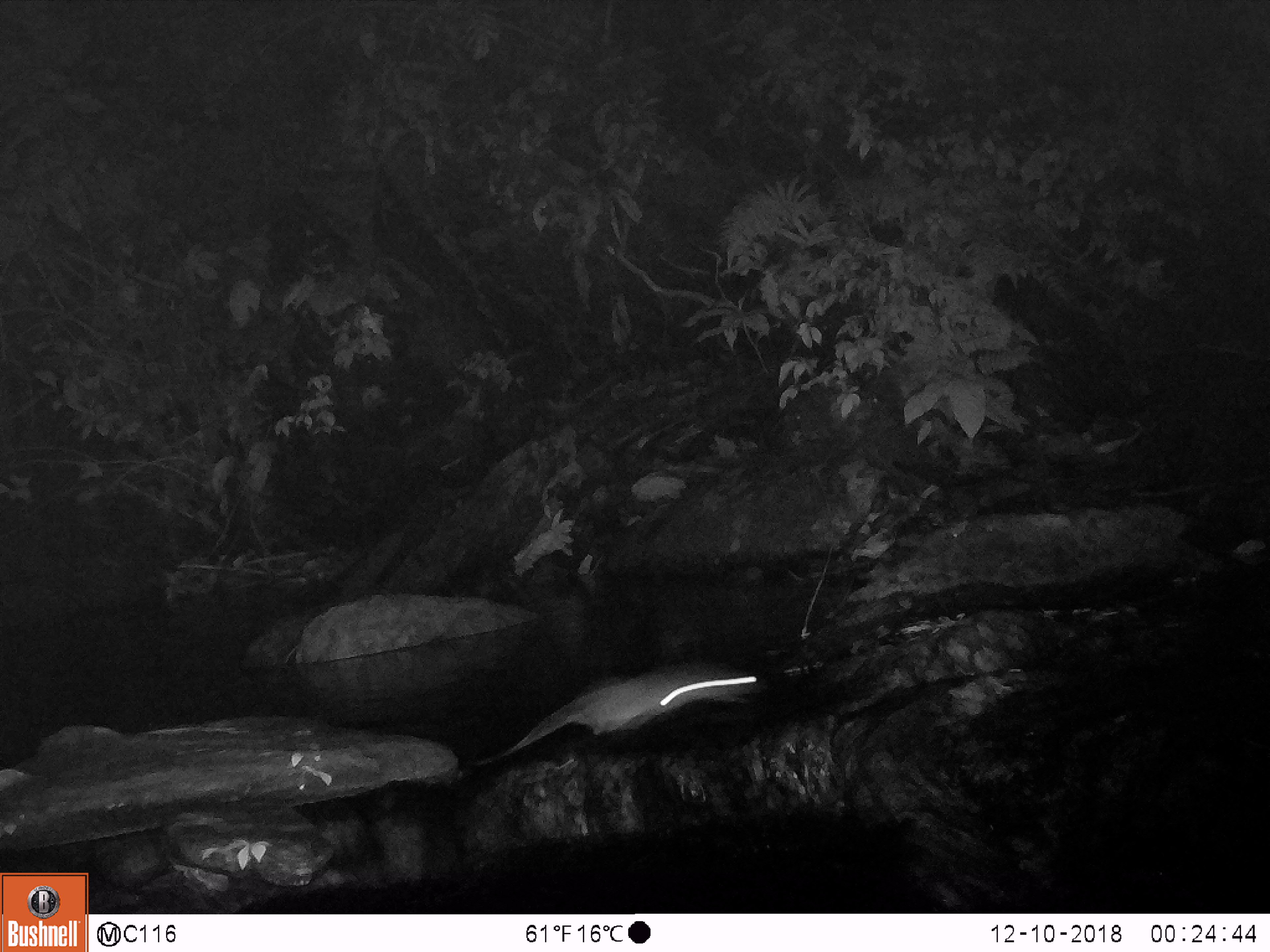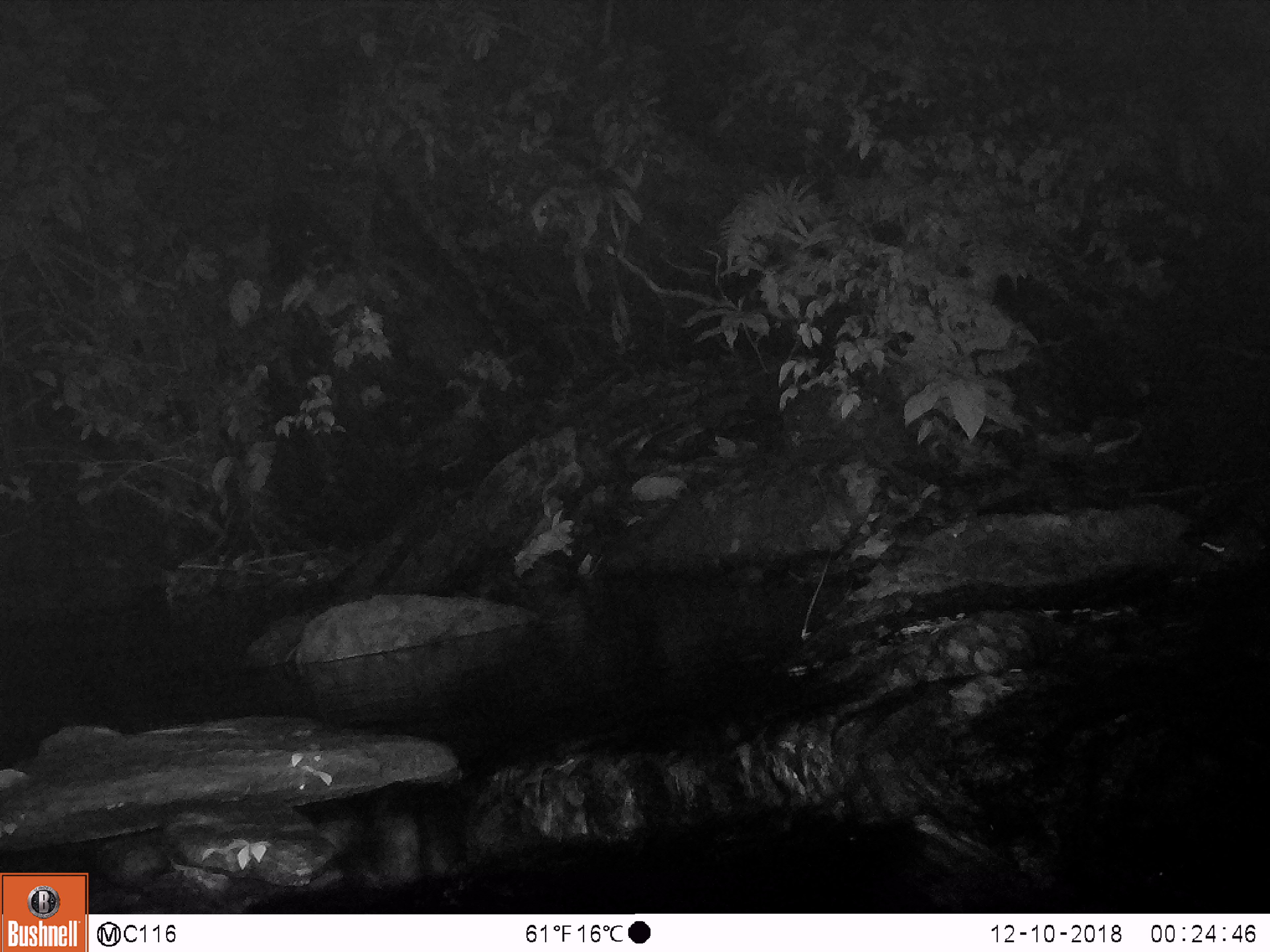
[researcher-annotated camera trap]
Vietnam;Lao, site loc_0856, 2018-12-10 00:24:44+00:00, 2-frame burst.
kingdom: Animalia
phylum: Chordata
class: Mammalia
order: Rodentia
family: Muridae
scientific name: Muridae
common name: old-world mice and rats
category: unidentified murid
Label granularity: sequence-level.